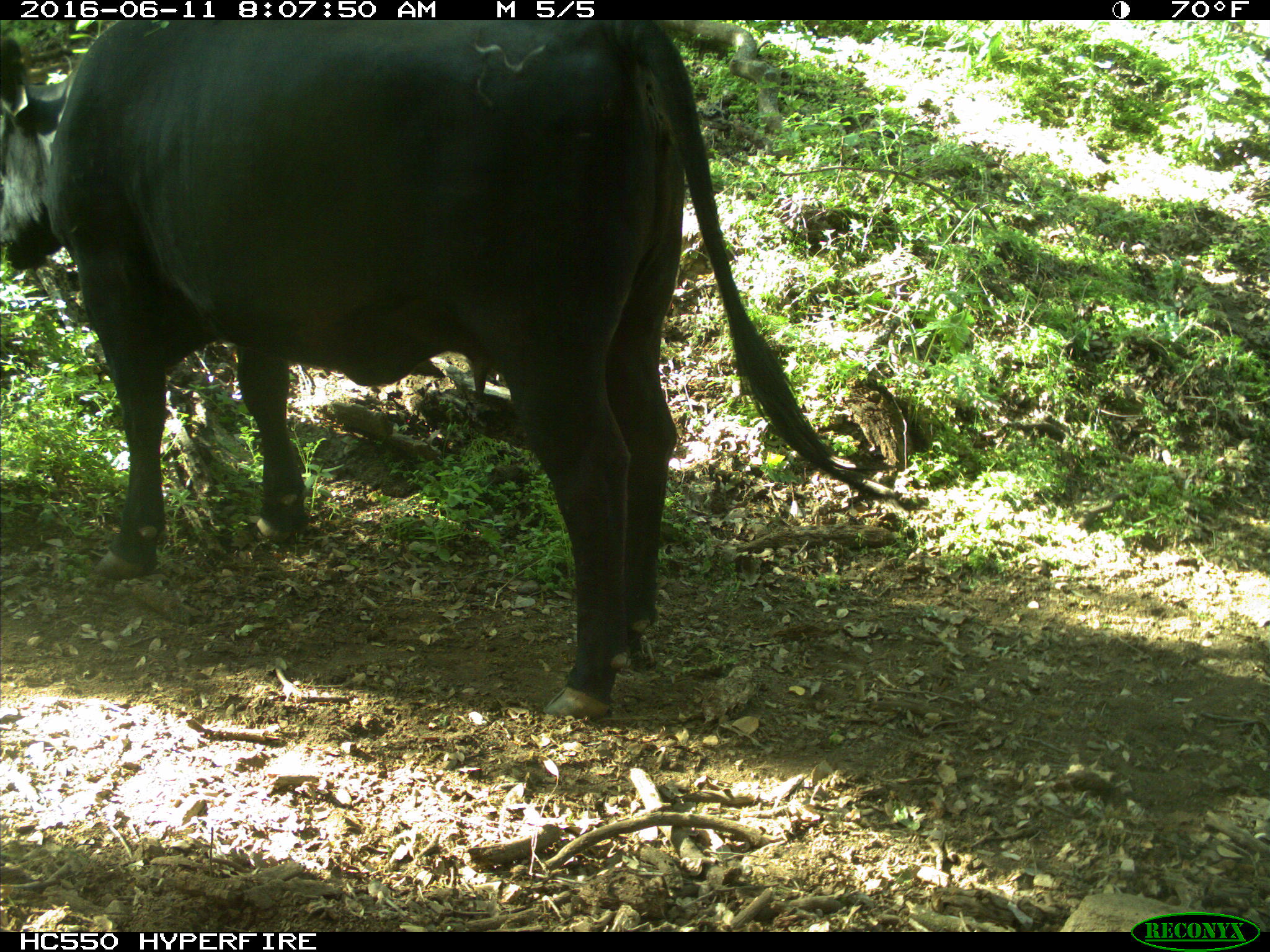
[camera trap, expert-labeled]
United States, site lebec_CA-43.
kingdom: Animalia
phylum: Chordata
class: Mammalia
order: Artiodactyla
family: Bovidae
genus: Bos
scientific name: Bos taurus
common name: domestic cow